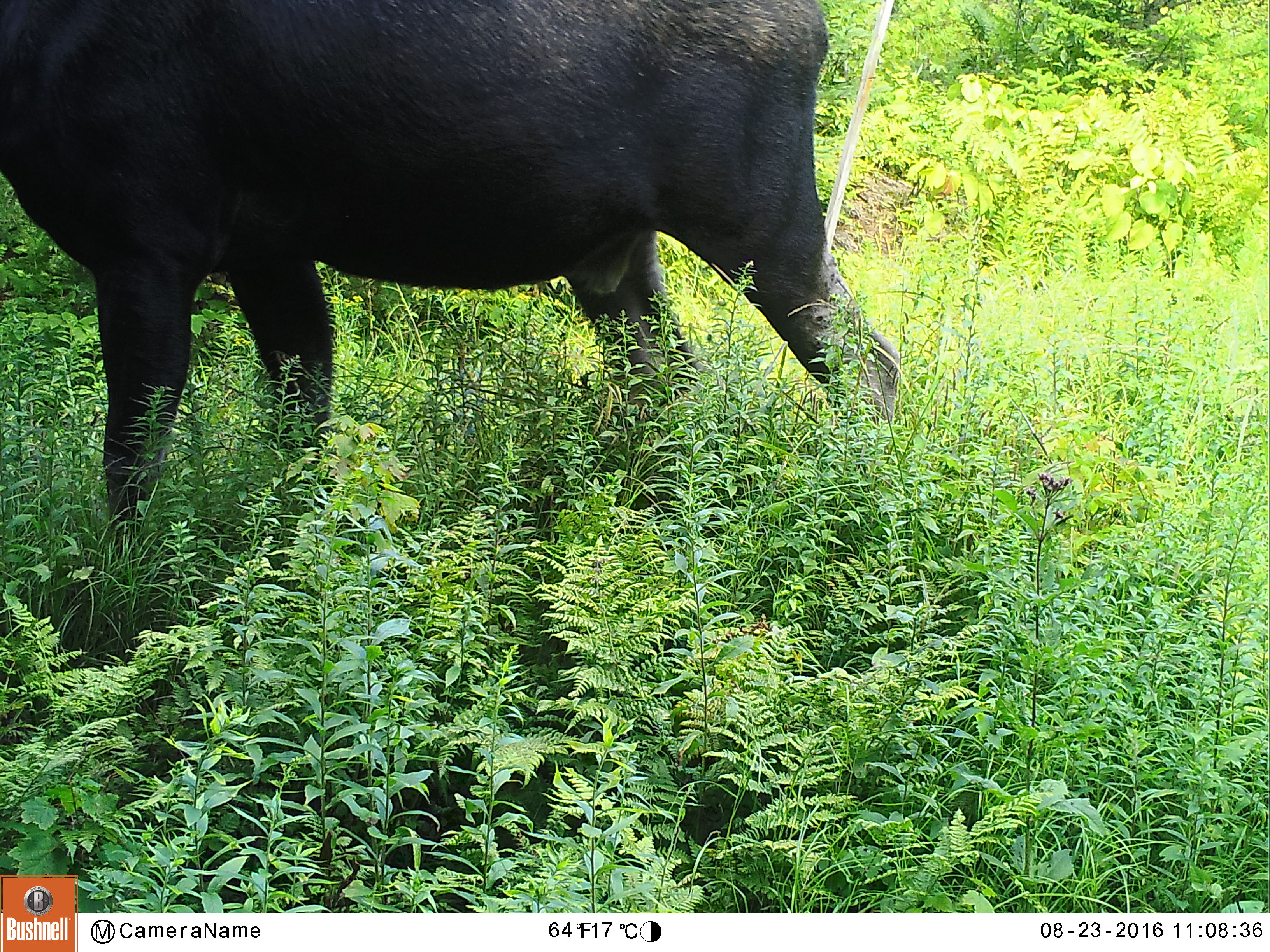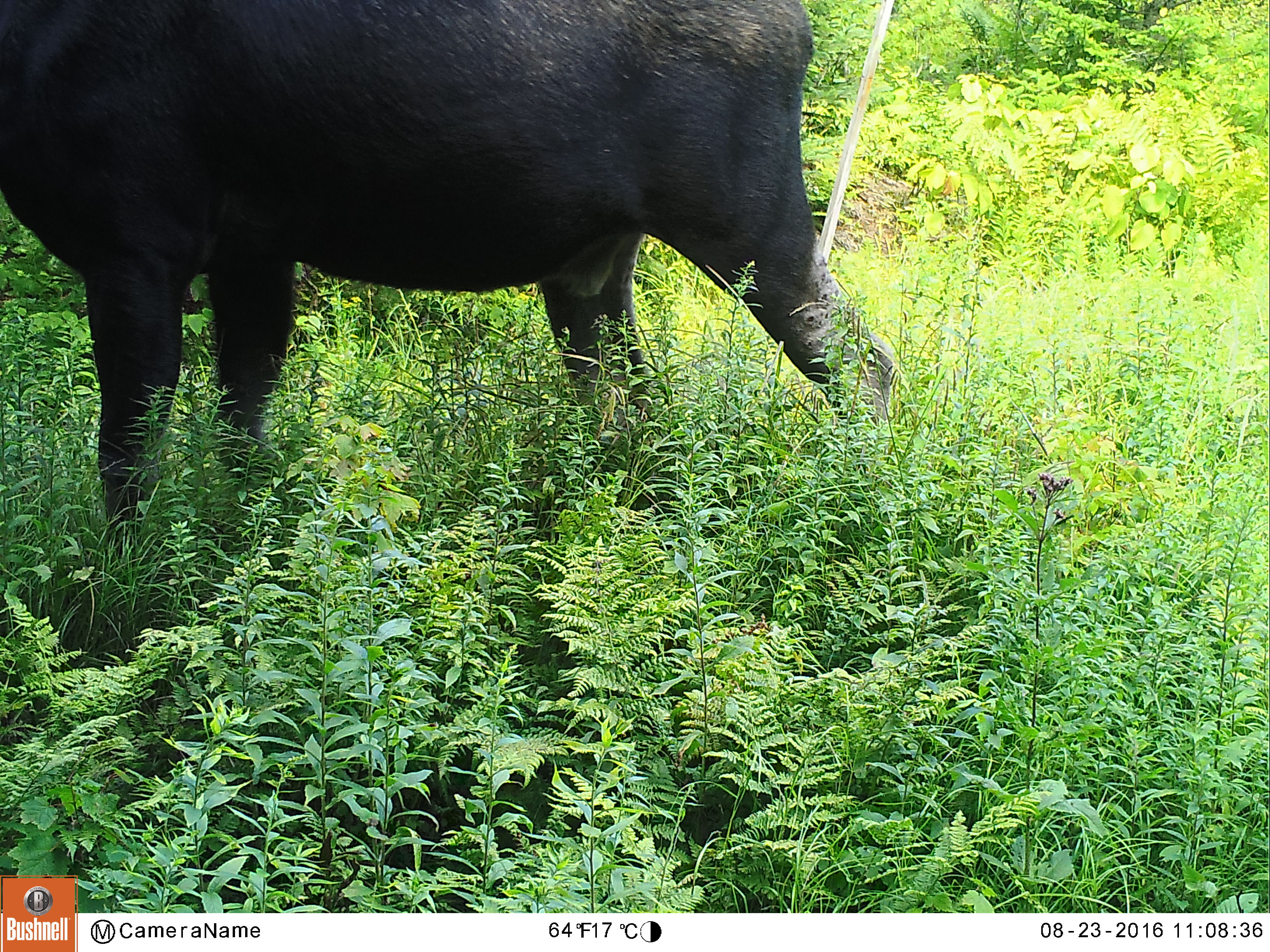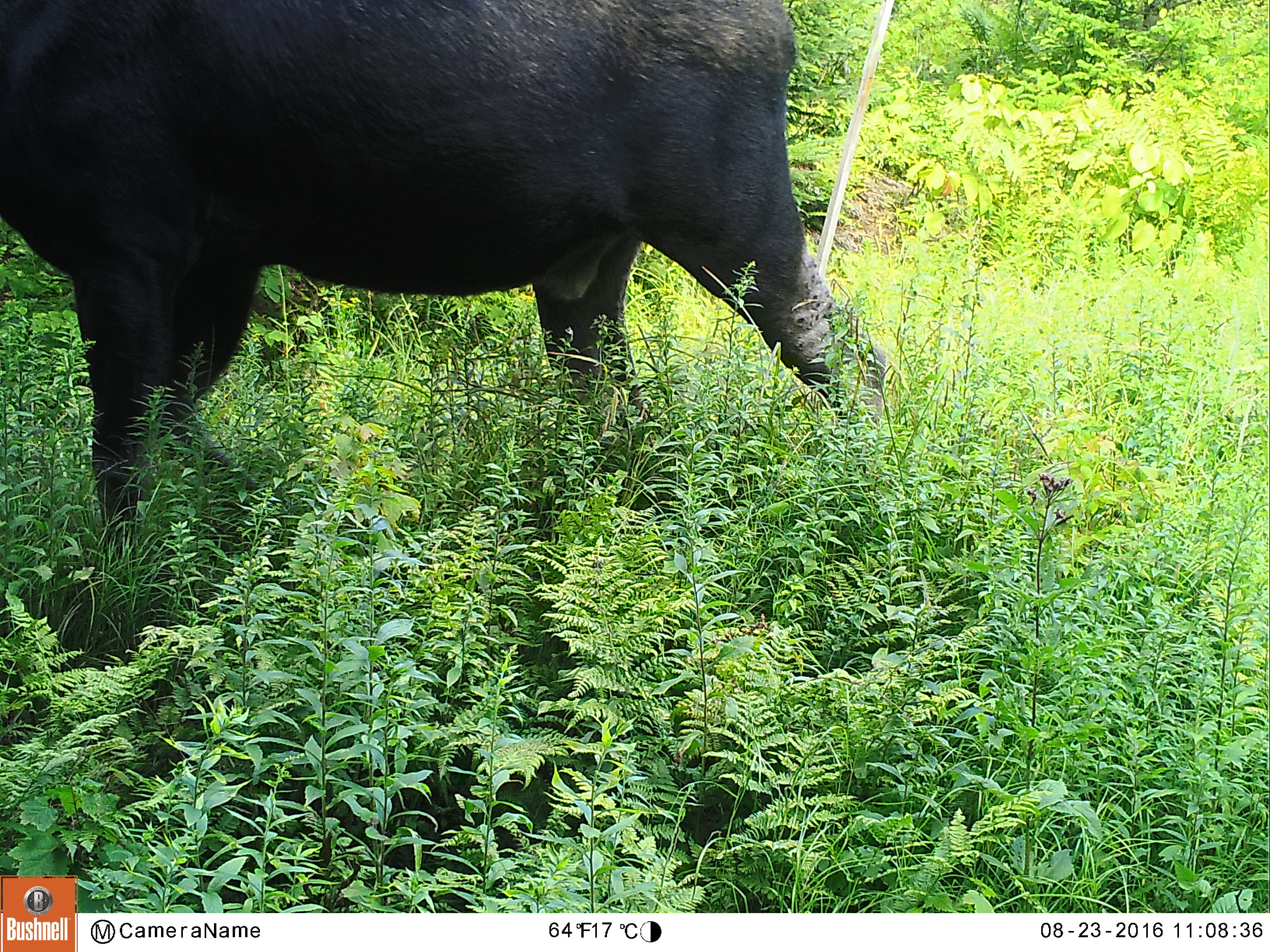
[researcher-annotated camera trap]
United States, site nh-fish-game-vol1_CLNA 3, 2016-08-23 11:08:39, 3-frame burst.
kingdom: Animalia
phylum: Chordata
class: Mammalia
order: Artiodactyla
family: Cervidae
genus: Alces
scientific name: Alces alces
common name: moose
Moose (Alces alces).